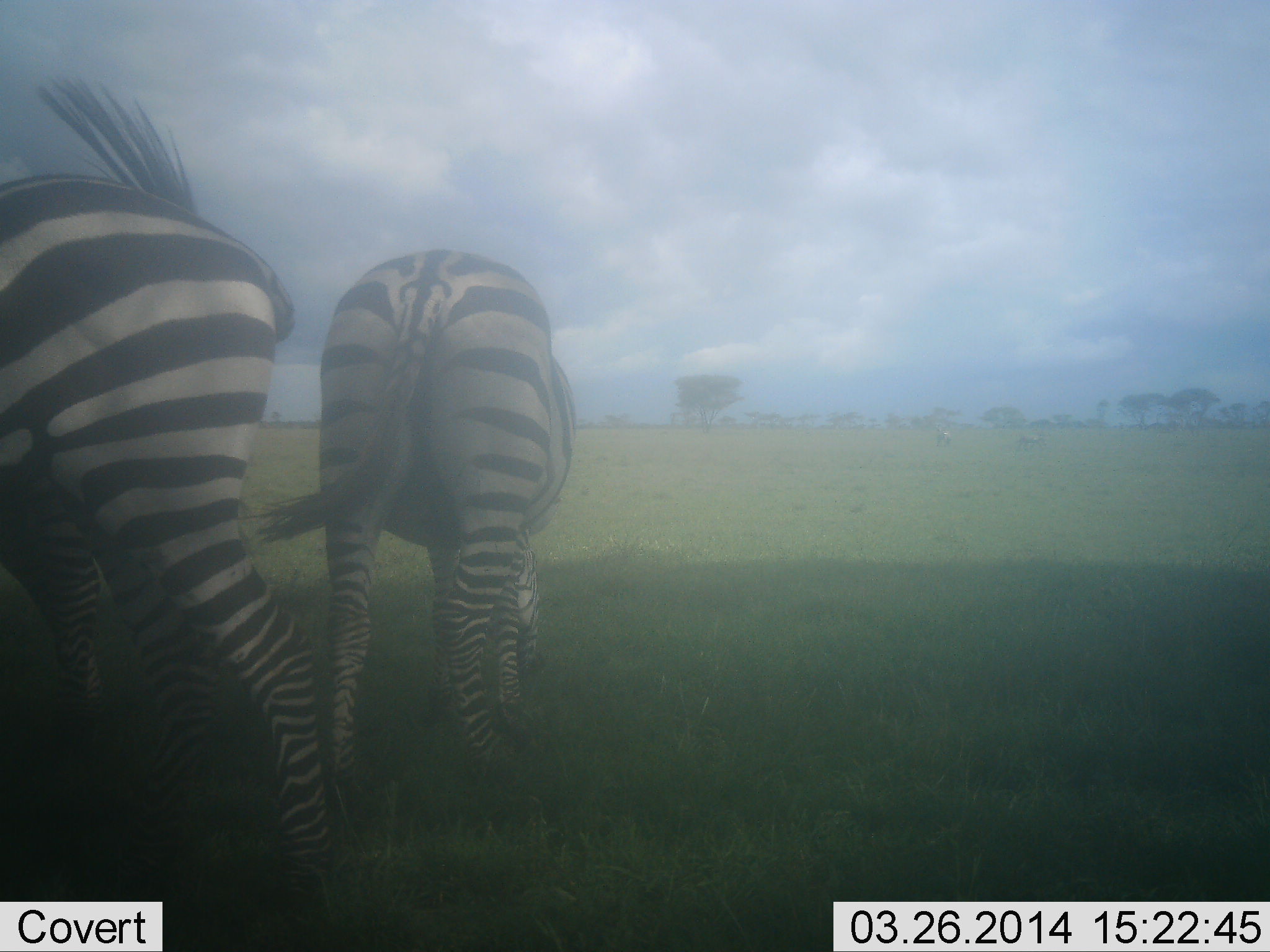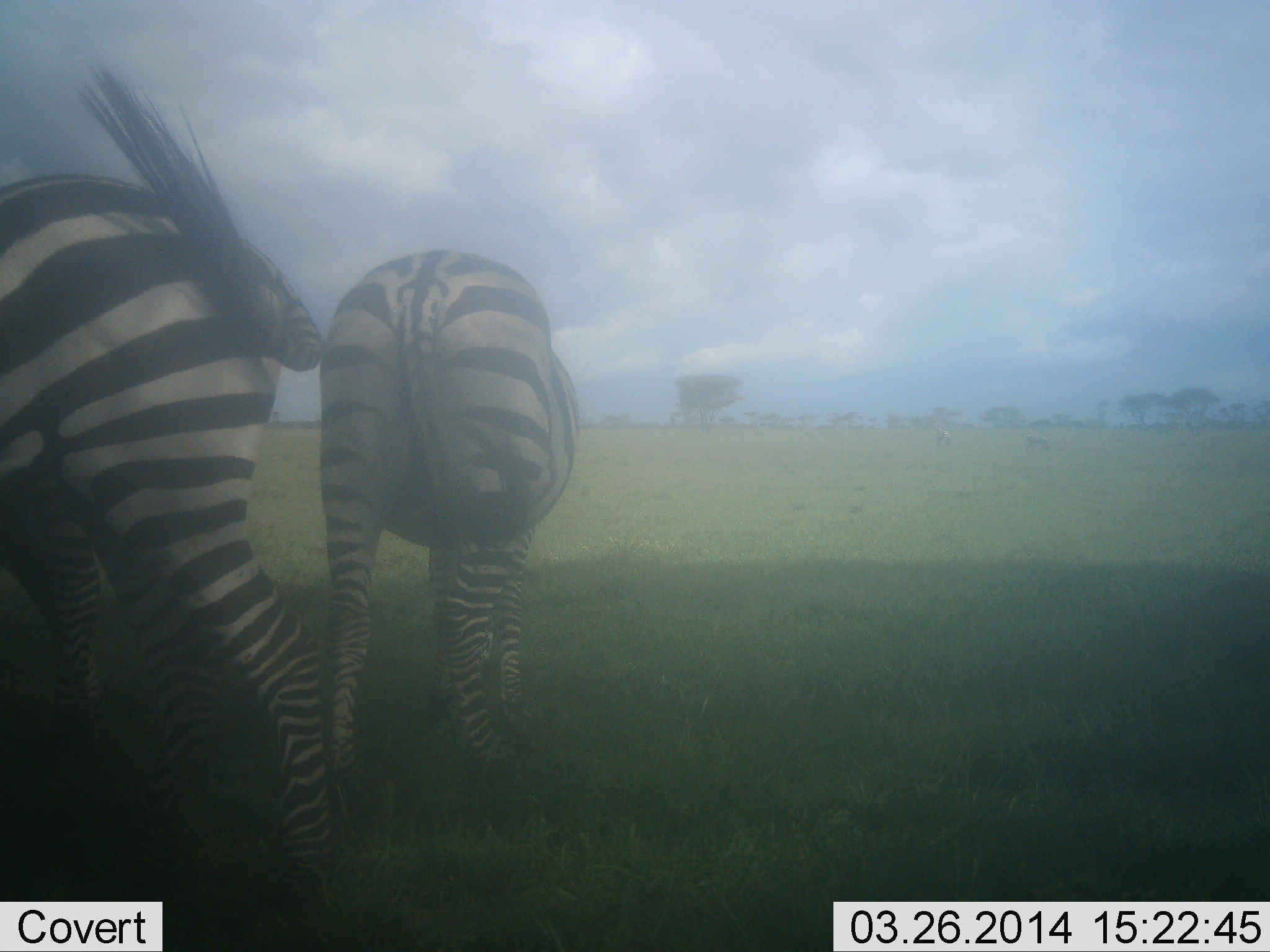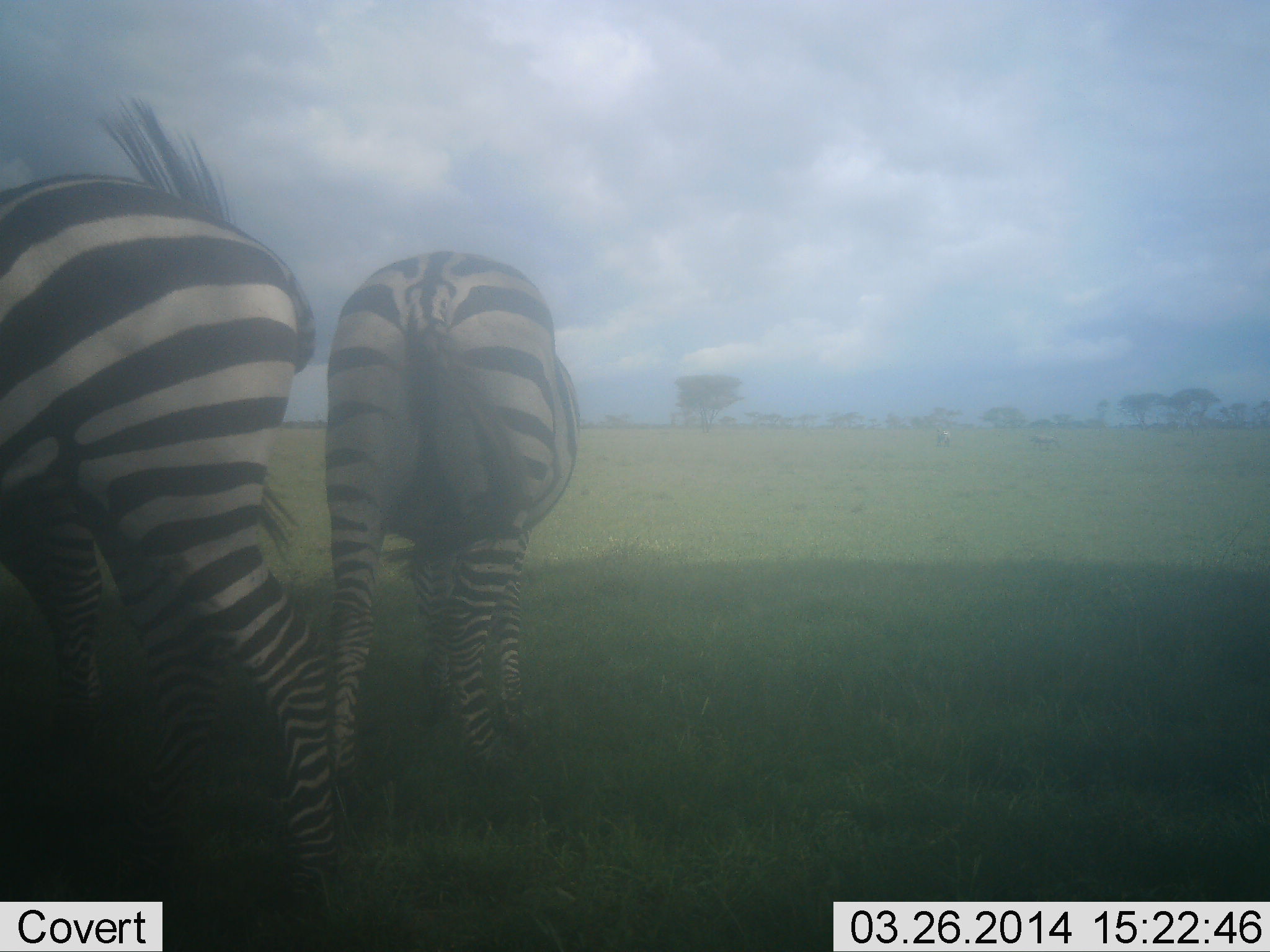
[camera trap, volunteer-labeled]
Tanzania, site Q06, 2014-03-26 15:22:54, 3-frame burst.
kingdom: Animalia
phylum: Chordata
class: Mammalia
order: Perissodactyla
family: Equidae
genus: Equus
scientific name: Equus quagga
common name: plains zebra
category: zebra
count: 3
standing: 51%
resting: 5%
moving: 12%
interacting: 2%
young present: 2%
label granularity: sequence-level